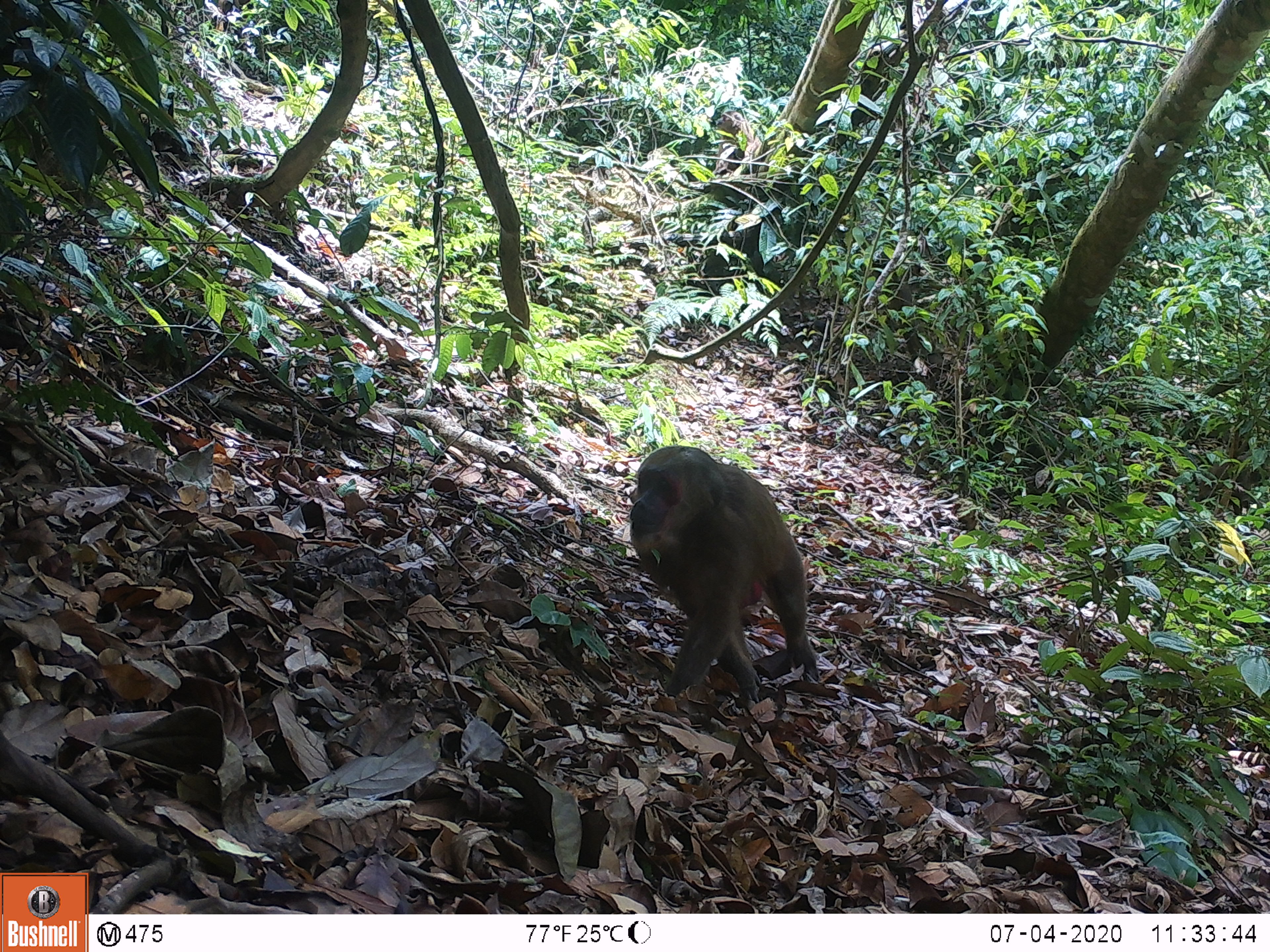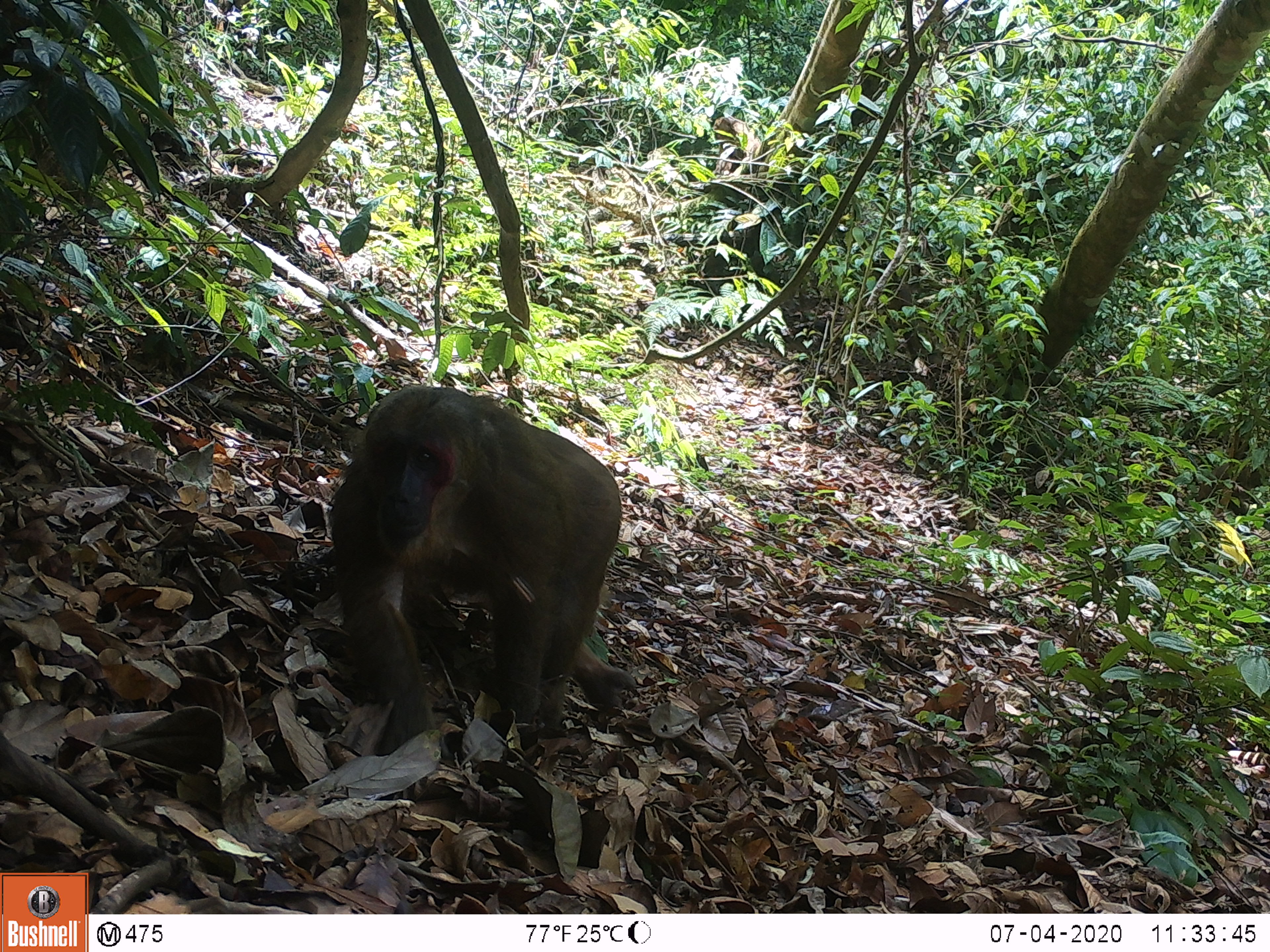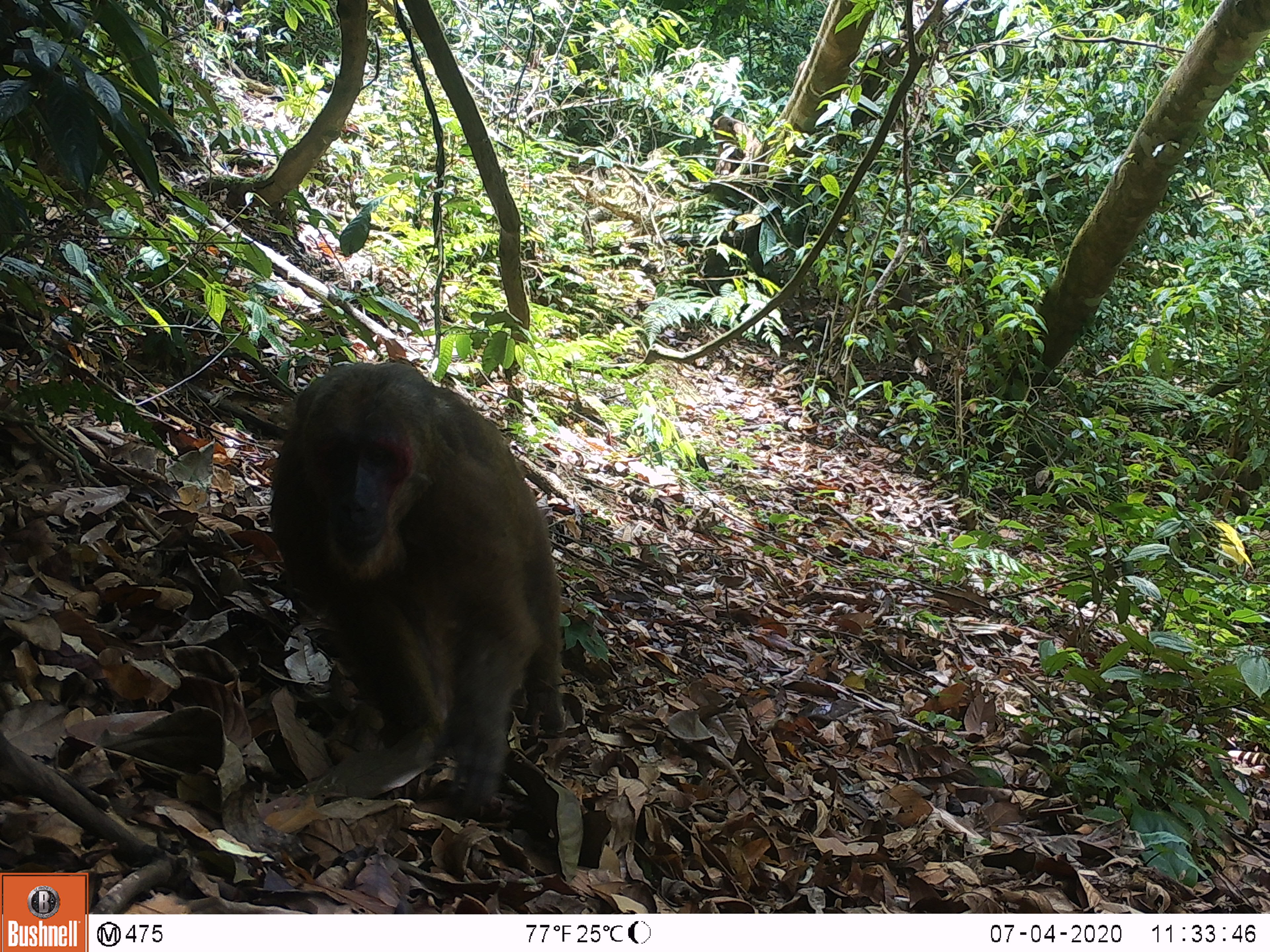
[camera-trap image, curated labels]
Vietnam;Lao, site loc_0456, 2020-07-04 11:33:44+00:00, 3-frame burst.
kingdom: Animalia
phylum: Chordata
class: Mammalia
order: Primates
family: Cercopithecidae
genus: Macaca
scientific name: Macaca arctoides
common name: stump-tailed macaque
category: stump tailed macaque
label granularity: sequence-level